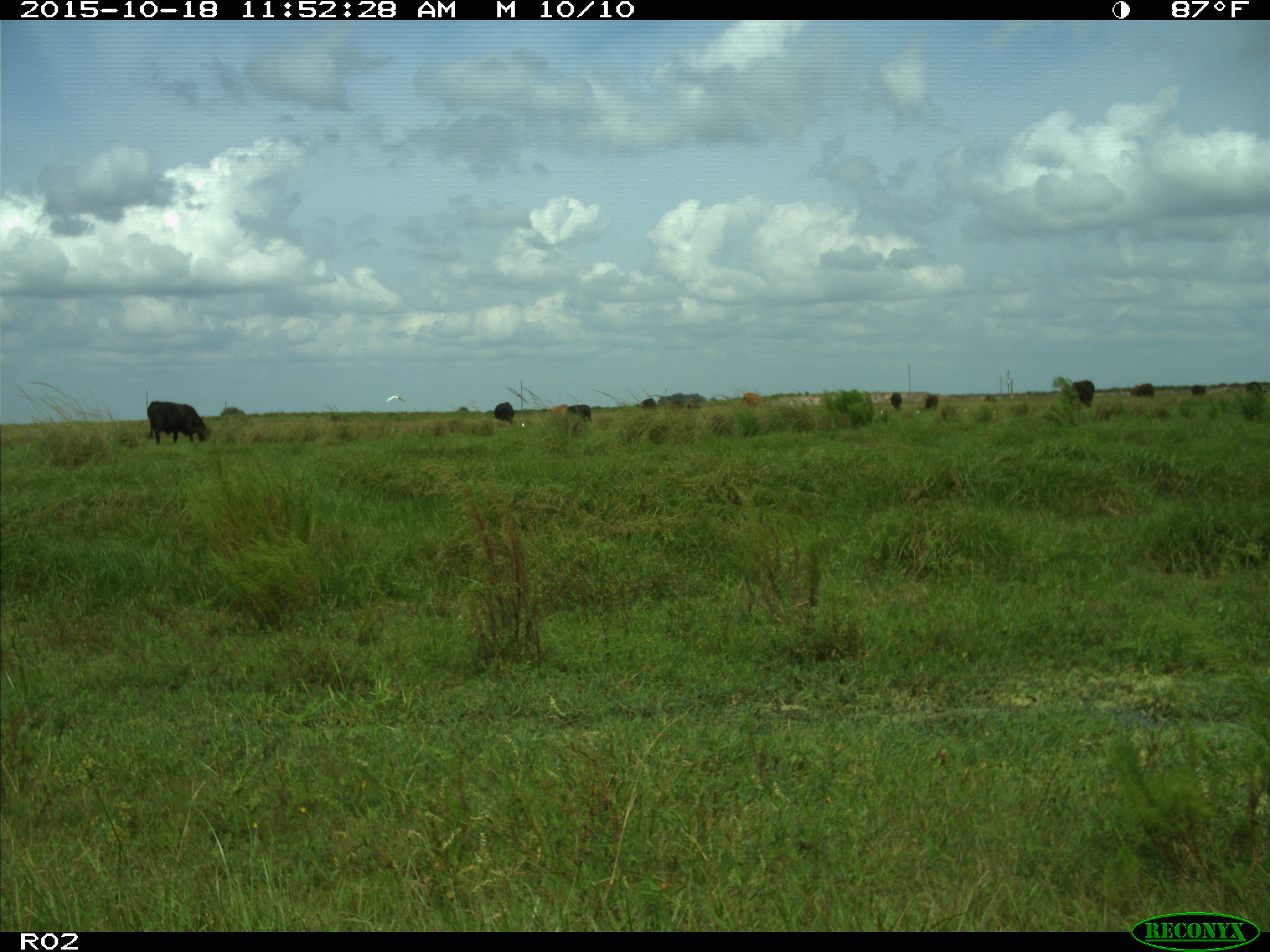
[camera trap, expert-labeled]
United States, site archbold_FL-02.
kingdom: Animalia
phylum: Chordata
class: Mammalia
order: Artiodactyla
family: Bovidae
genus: Bos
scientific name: Bos taurus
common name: domestic cow